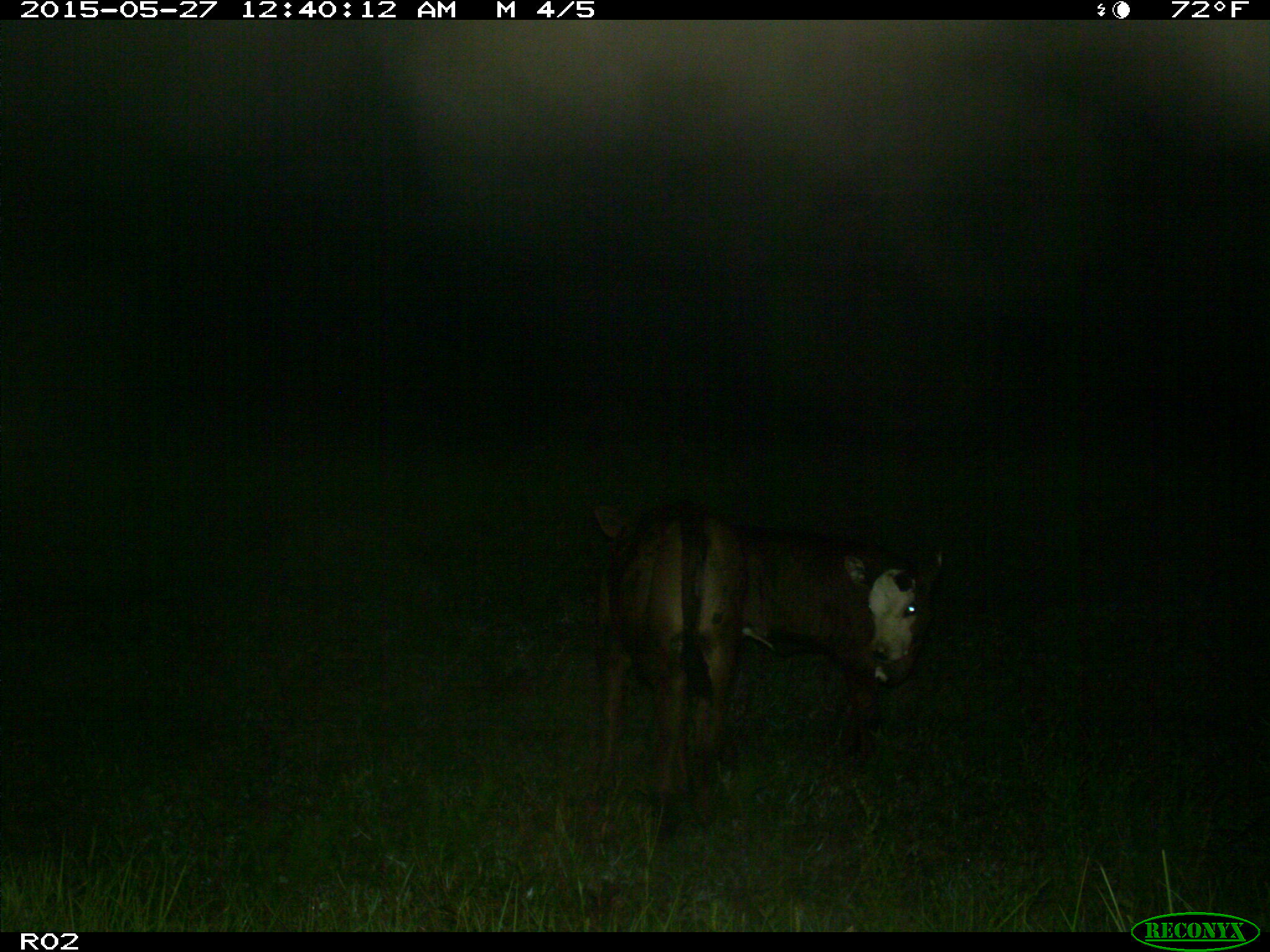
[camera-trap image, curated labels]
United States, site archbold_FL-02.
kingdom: Animalia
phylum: Chordata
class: Mammalia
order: Artiodactyla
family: Bovidae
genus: Bos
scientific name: Bos taurus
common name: domestic cow